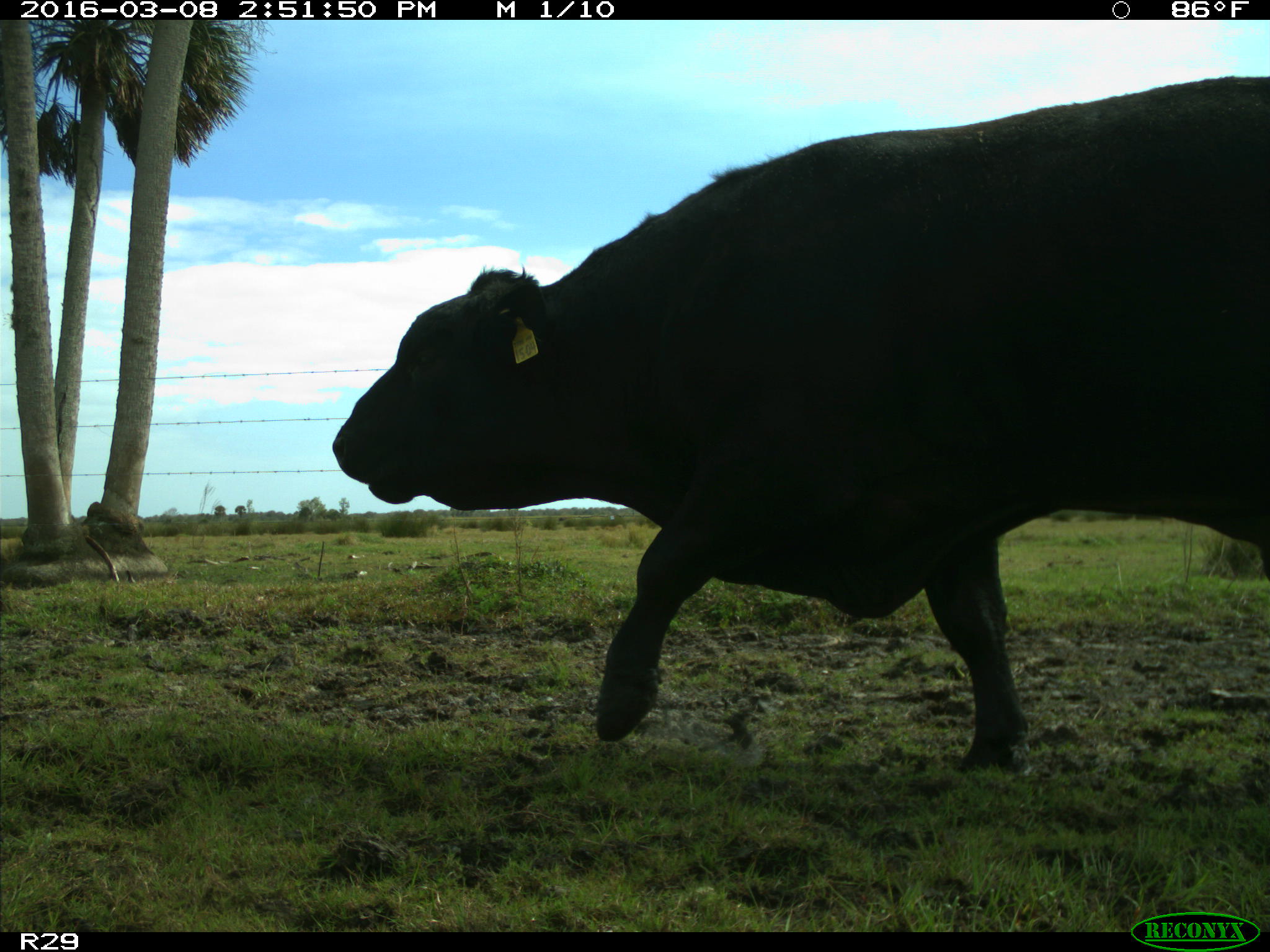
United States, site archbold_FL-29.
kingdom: Animalia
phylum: Chordata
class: Mammalia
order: Artiodactyla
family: Bovidae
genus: Bos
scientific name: Bos taurus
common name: domestic cow